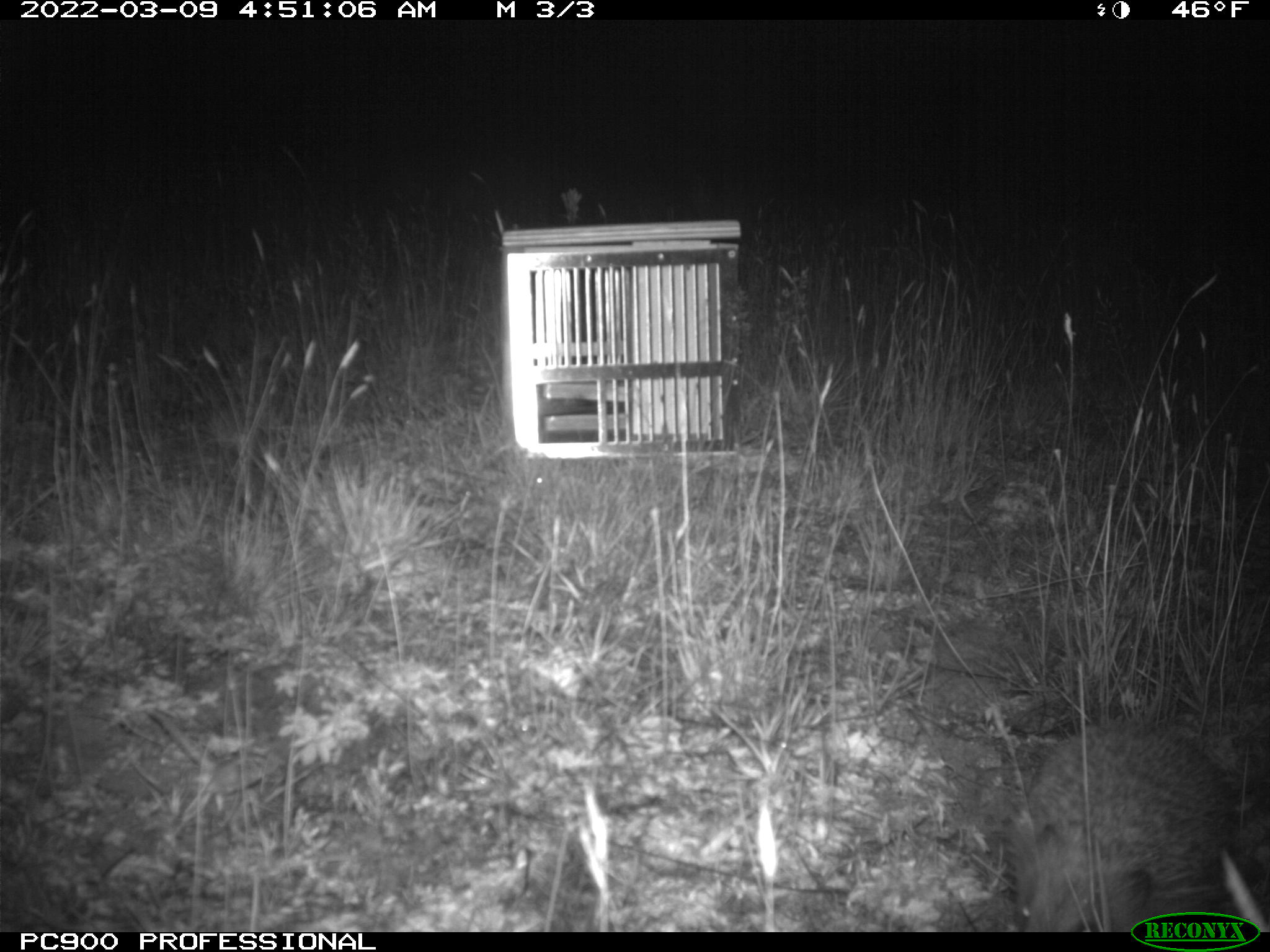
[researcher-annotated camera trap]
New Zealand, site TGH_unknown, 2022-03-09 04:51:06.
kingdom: Animalia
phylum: Chordata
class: Mammalia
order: Eulipotyphla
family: Erinaceidae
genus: Erinaceus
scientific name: Erinaceus europaeus europaeus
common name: european hedgehog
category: hedgehog